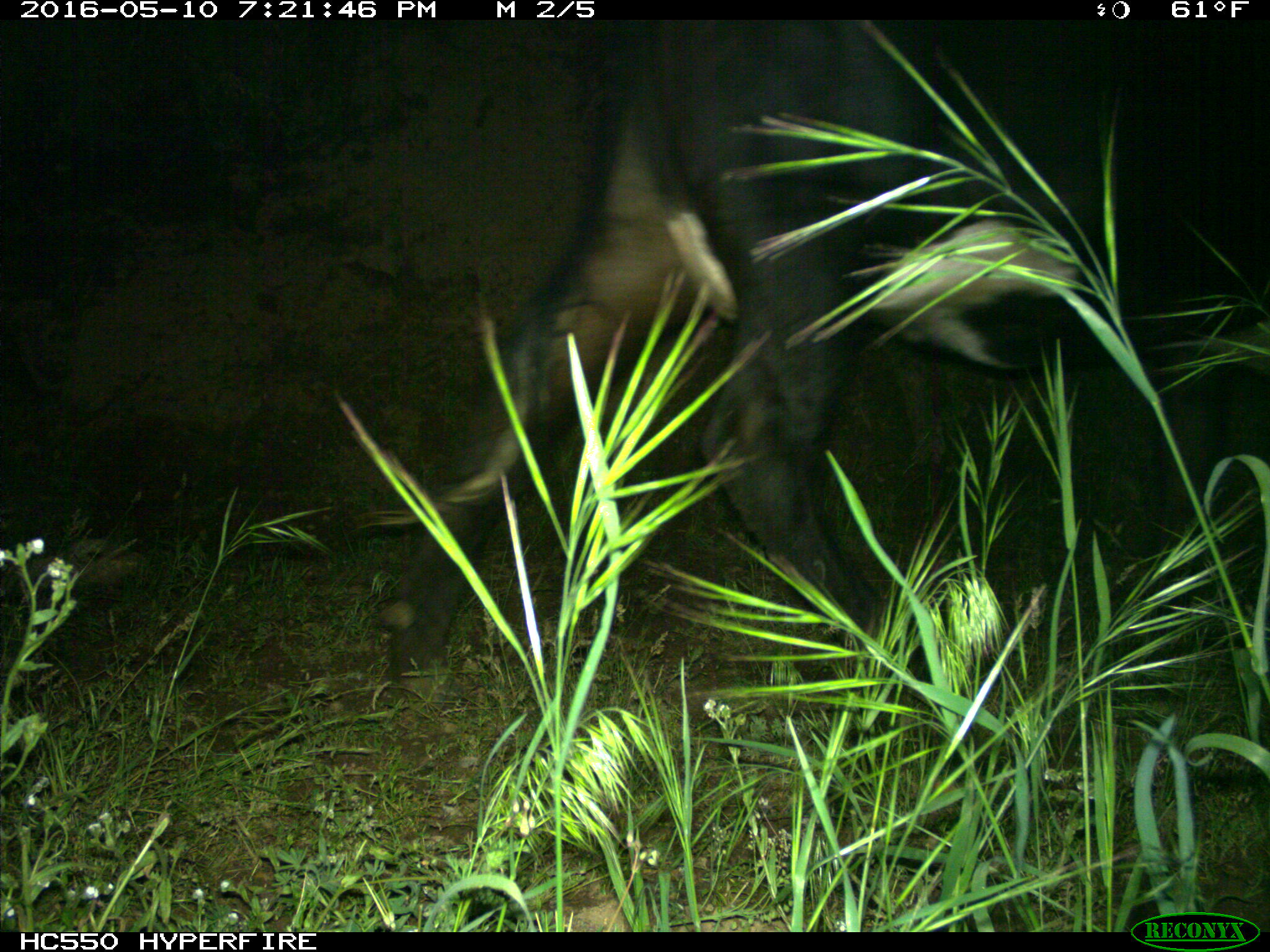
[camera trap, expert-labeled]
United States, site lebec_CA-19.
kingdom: Animalia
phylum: Chordata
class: Mammalia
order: Artiodactyla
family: Bovidae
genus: Bos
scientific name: Bos taurus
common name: domestic cow